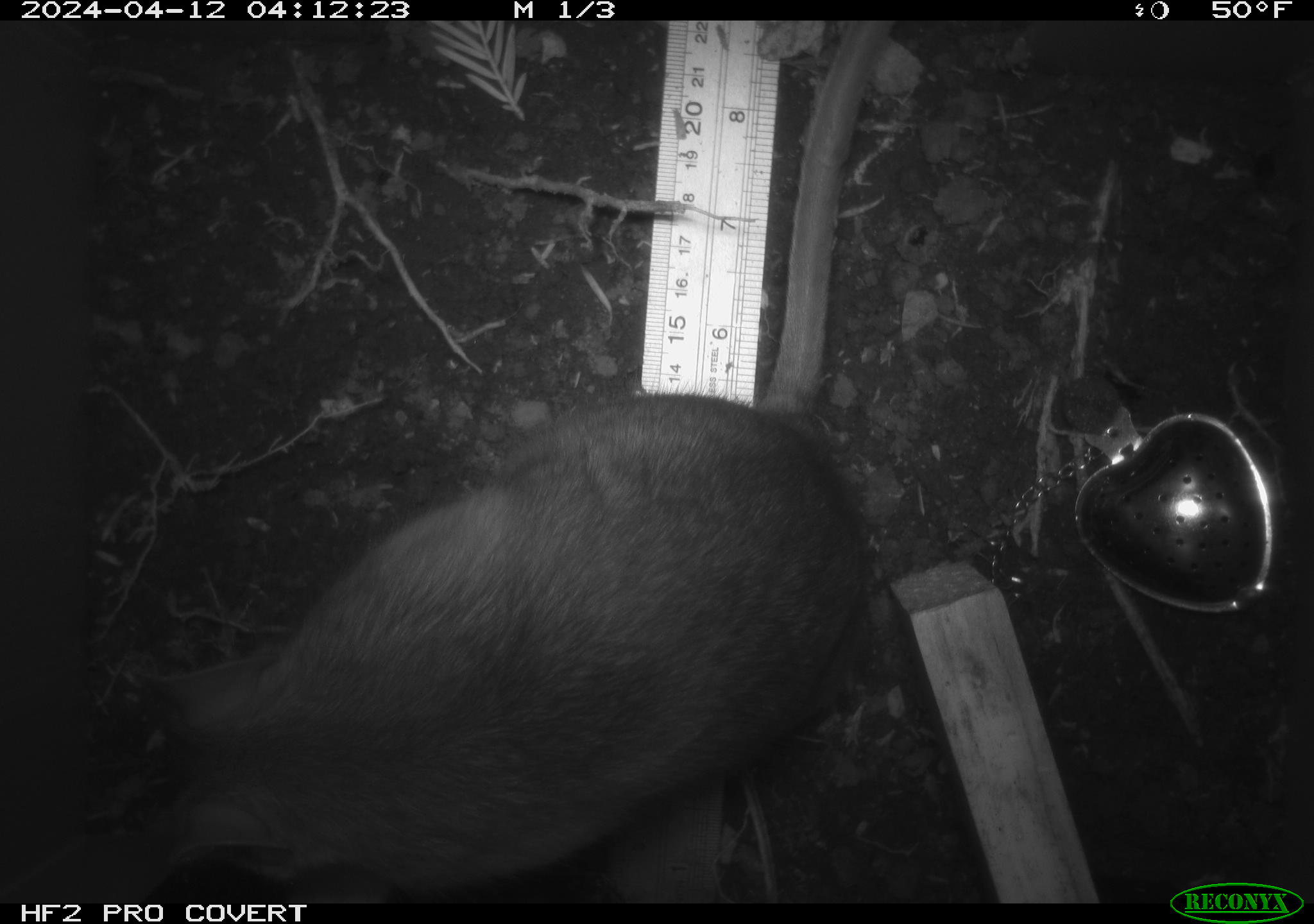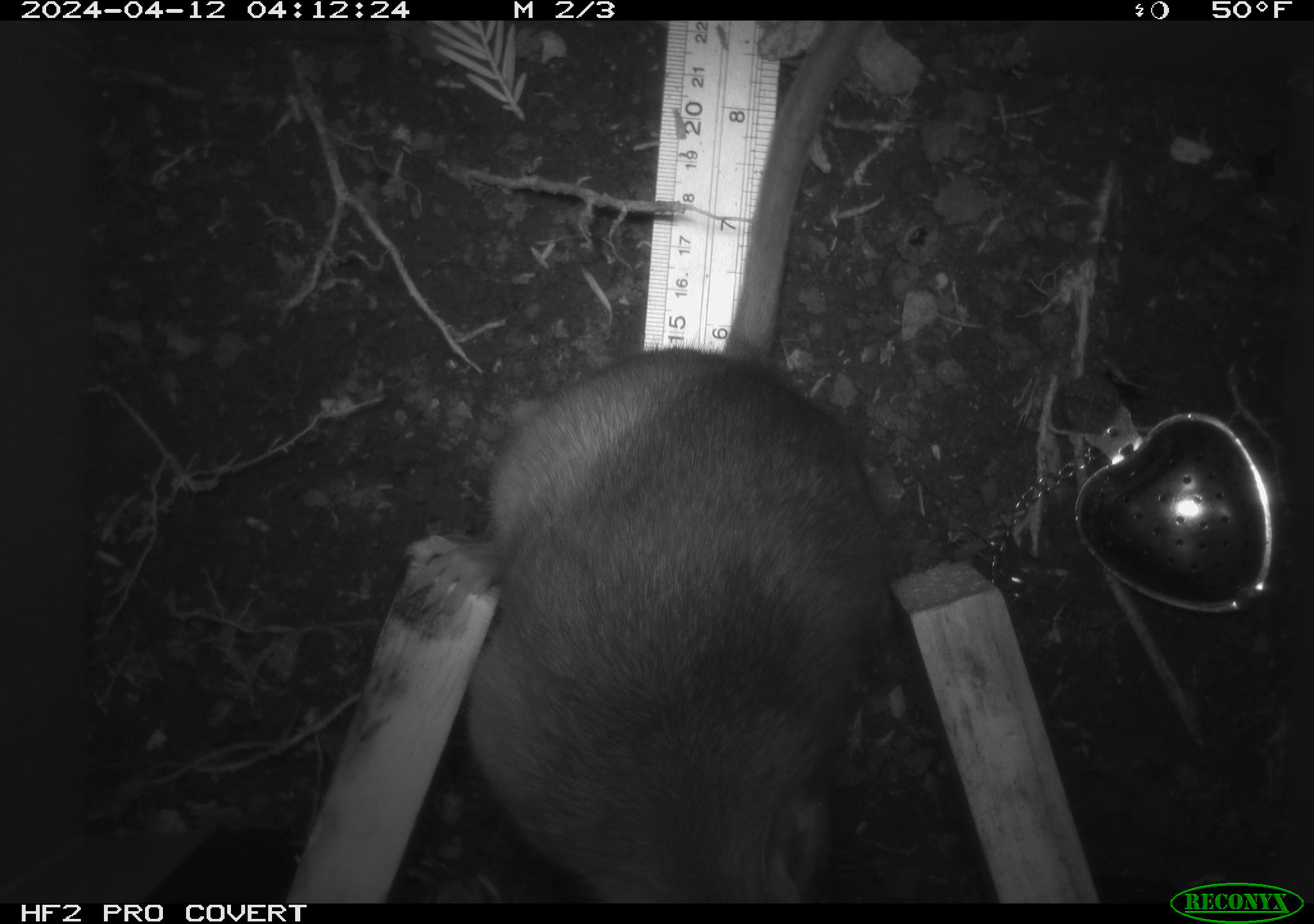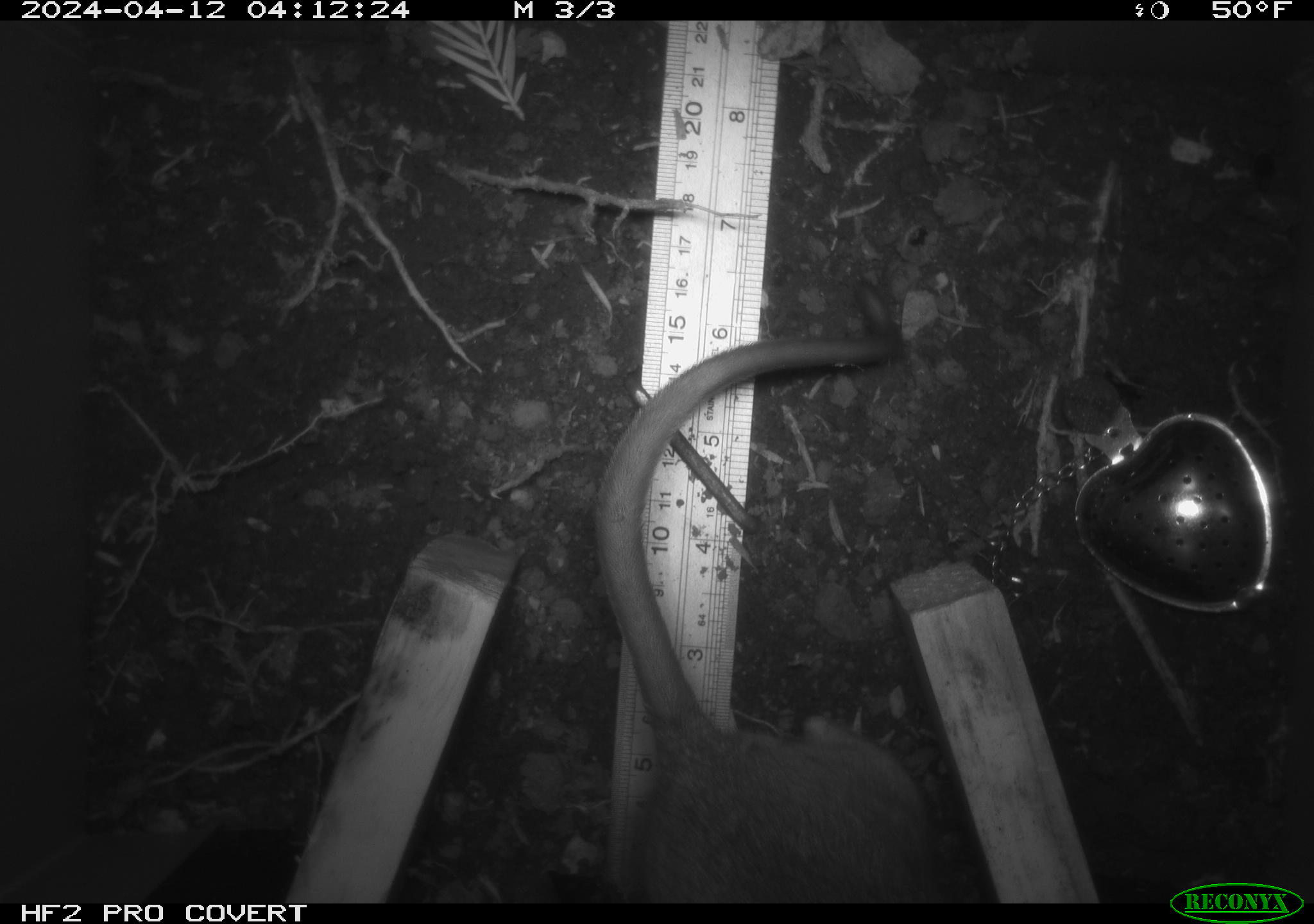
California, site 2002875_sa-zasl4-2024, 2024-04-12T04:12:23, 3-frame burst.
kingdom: Animalia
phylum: Chordata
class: Mammalia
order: Rodentia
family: Cricetidae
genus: Neotoma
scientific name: Neotoma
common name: pack rat or woodrat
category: neotoma species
Neotoma species (pack rat or woodrat) (Neotoma).